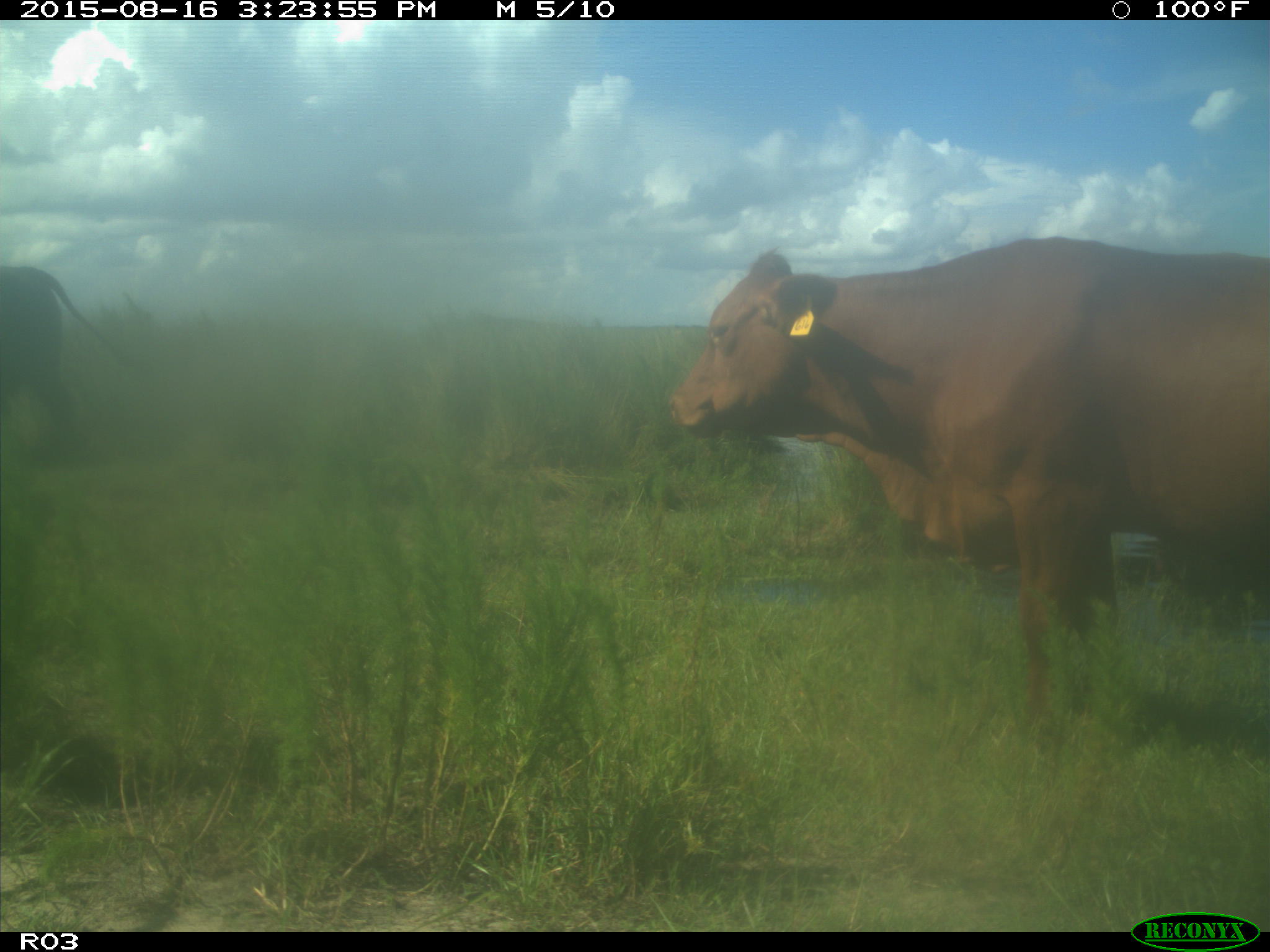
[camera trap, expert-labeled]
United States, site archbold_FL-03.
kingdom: Animalia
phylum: Chordata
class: Mammalia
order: Artiodactyla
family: Bovidae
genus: Bos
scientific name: Bos taurus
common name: domestic cow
Bos taurus (domestic cow).